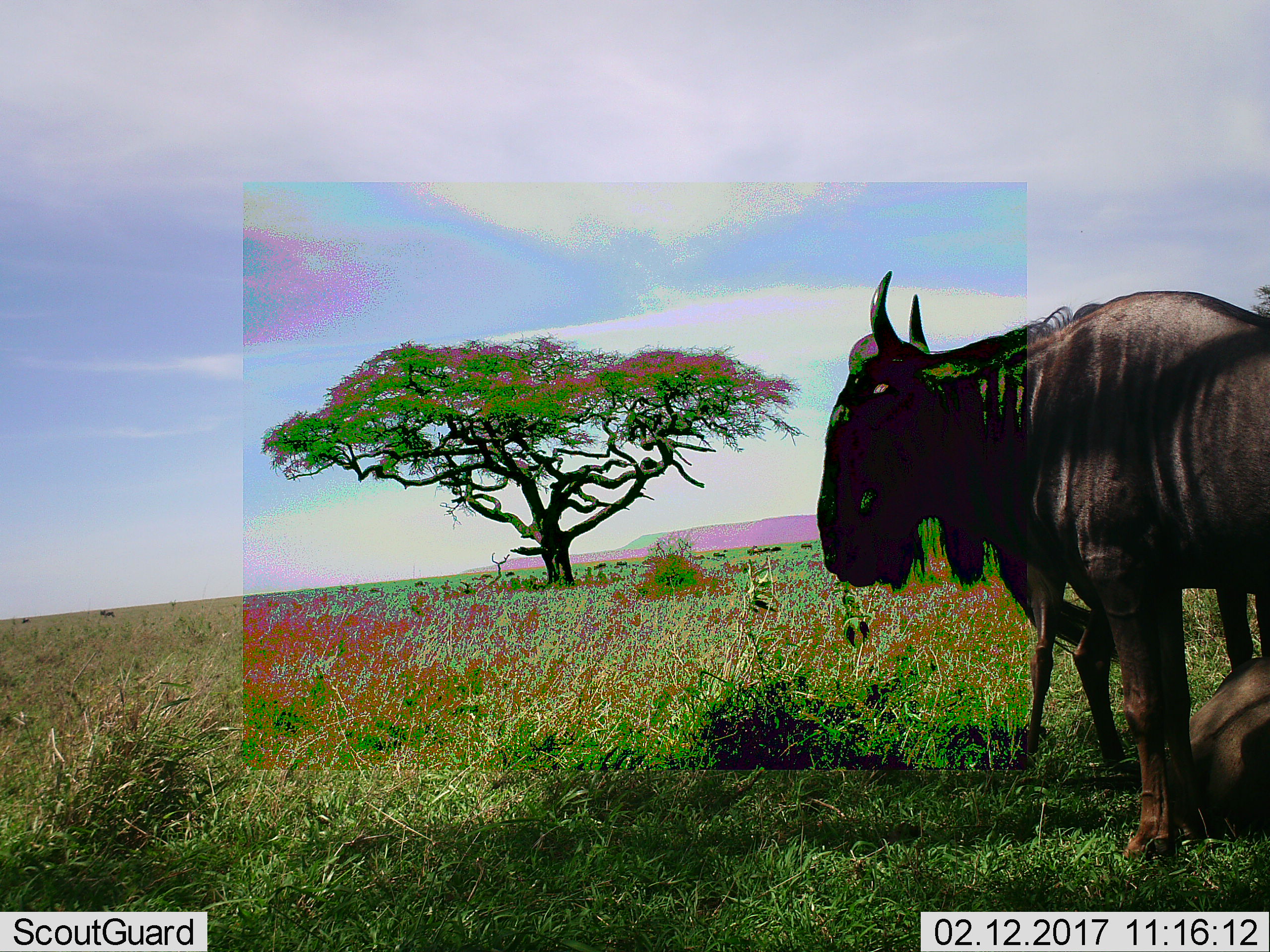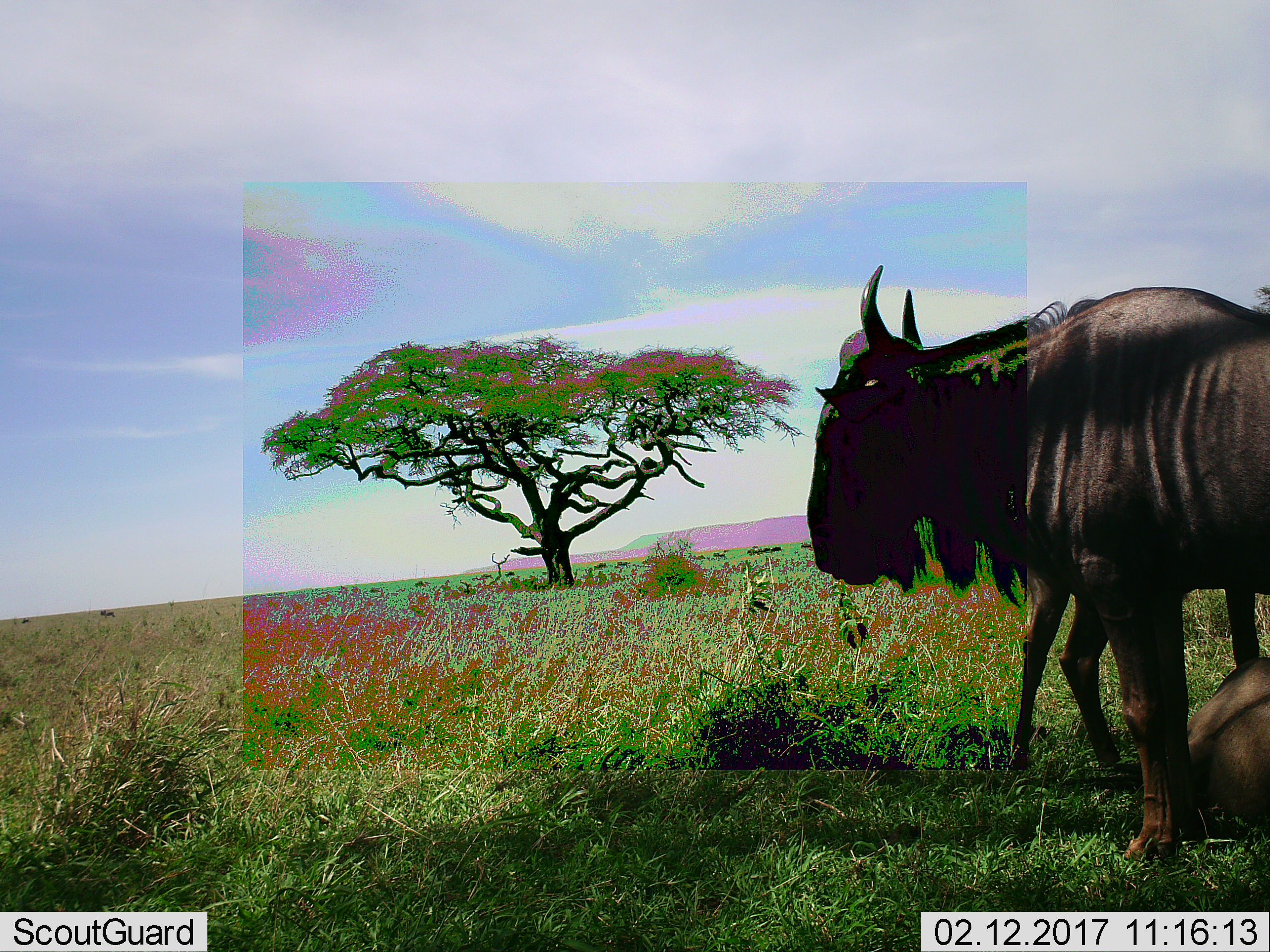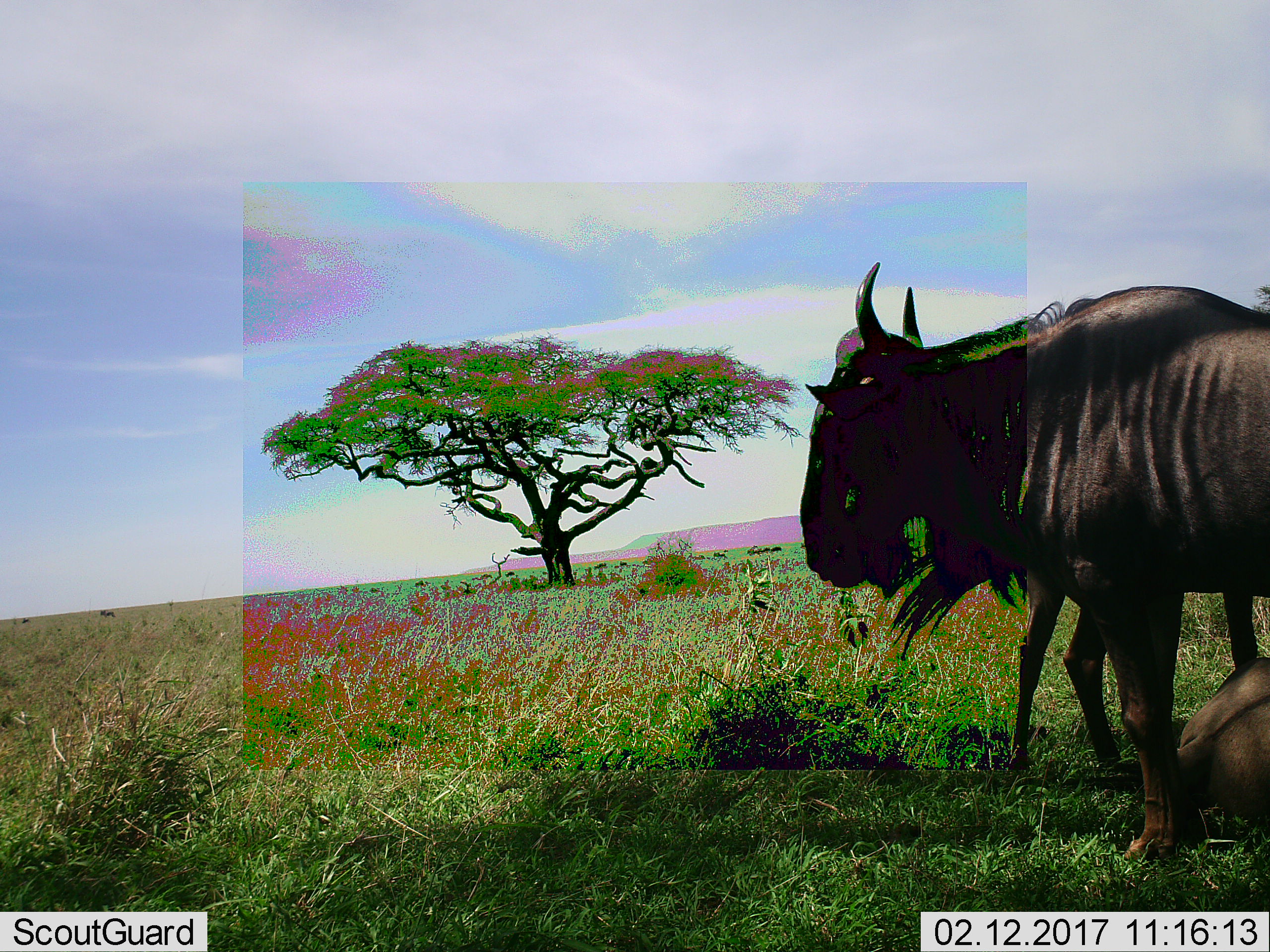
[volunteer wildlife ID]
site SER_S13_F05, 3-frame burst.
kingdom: Animalia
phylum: Chordata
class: Mammalia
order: Artiodactyla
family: Bovidae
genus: Connochaetes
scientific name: Connochaetes taurinus taurinus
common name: blue wildebeest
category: wildebeestblue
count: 3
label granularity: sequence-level